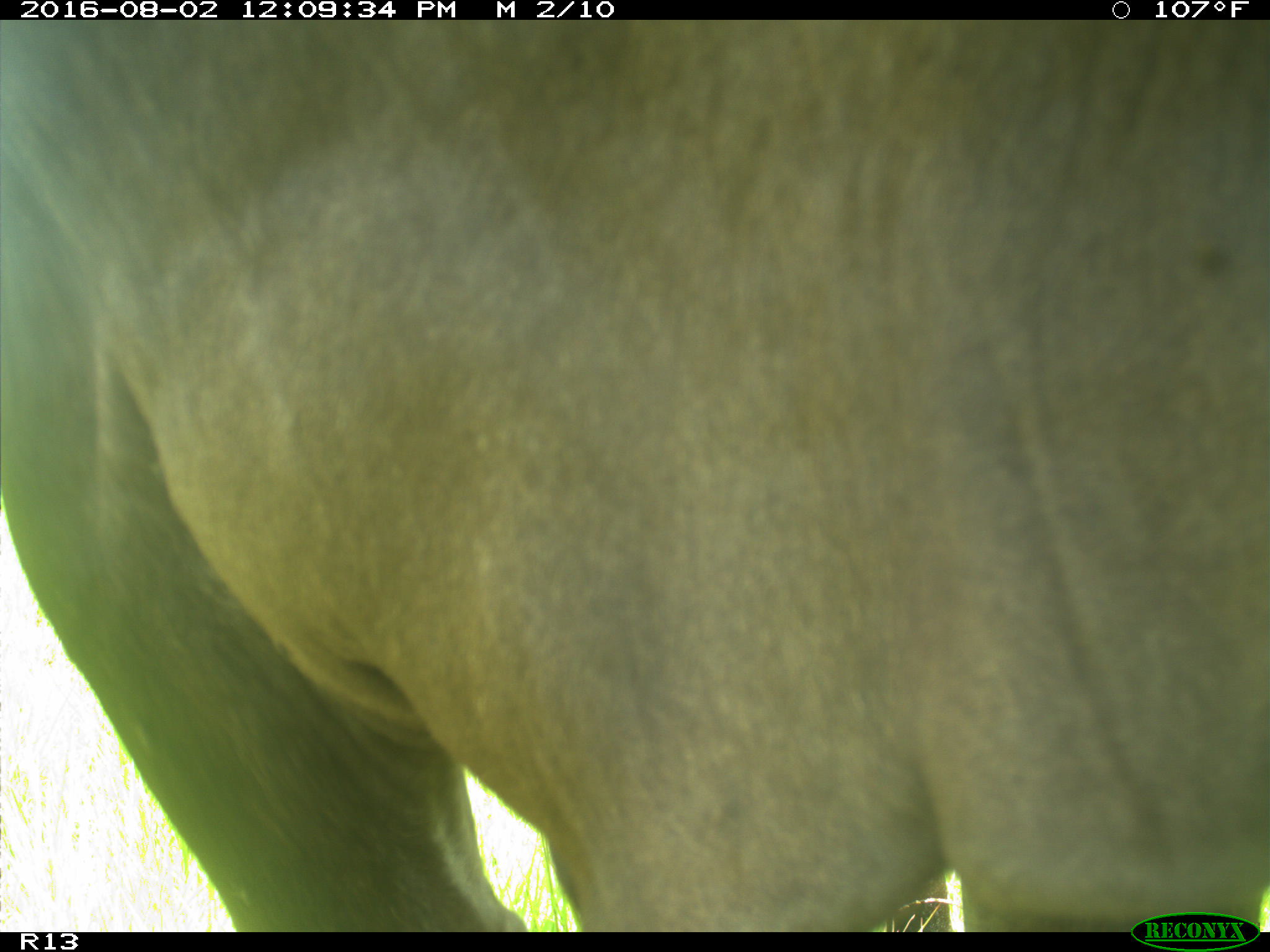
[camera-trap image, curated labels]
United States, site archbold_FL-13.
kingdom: Animalia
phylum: Chordata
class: Mammalia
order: Artiodactyla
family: Bovidae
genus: Bos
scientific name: Bos taurus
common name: domestic cow